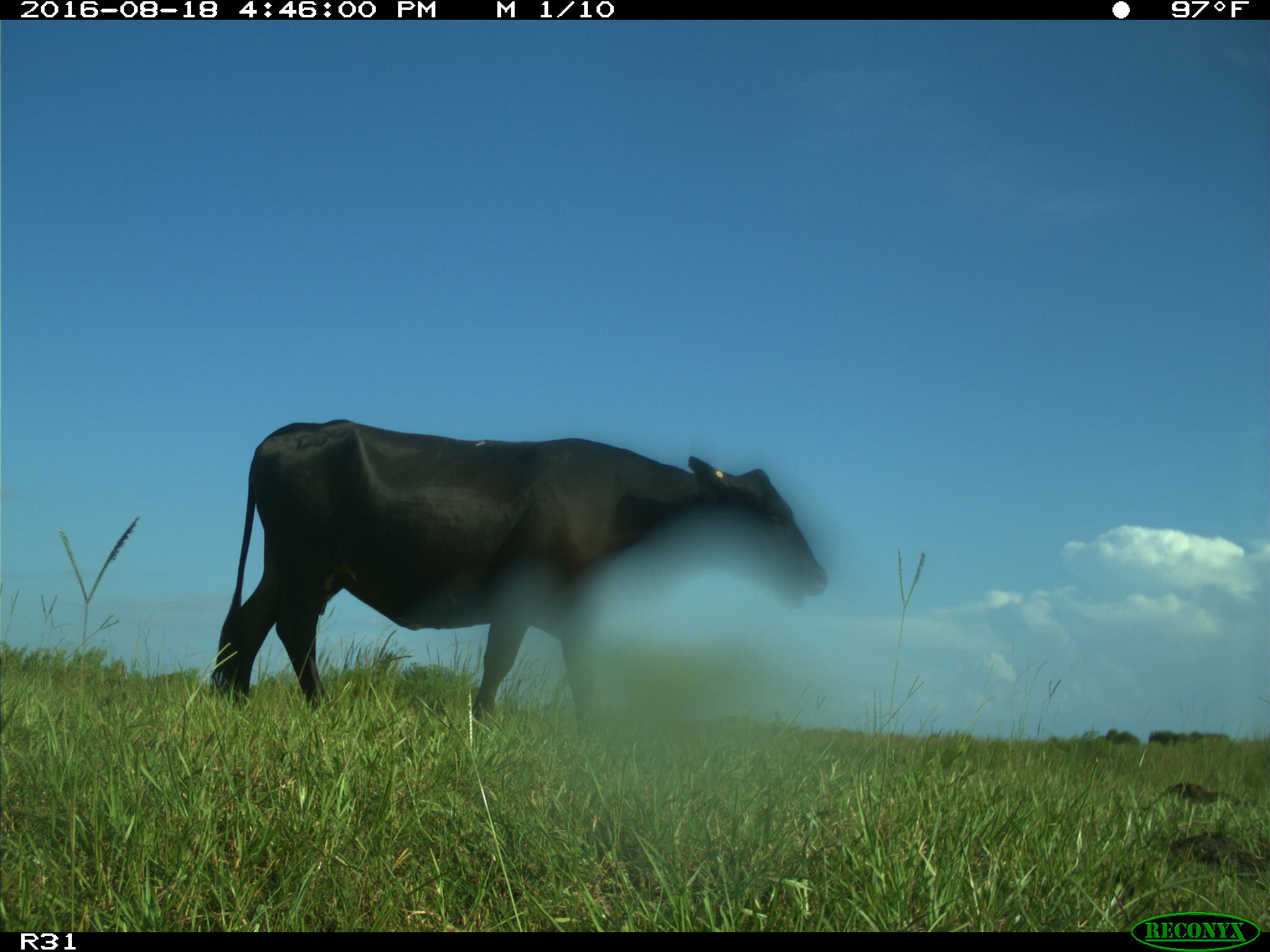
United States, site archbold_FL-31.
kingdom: Animalia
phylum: Chordata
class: Mammalia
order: Artiodactyla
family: Bovidae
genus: Bos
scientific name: Bos taurus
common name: domestic cow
Bos taurus (domestic cow).